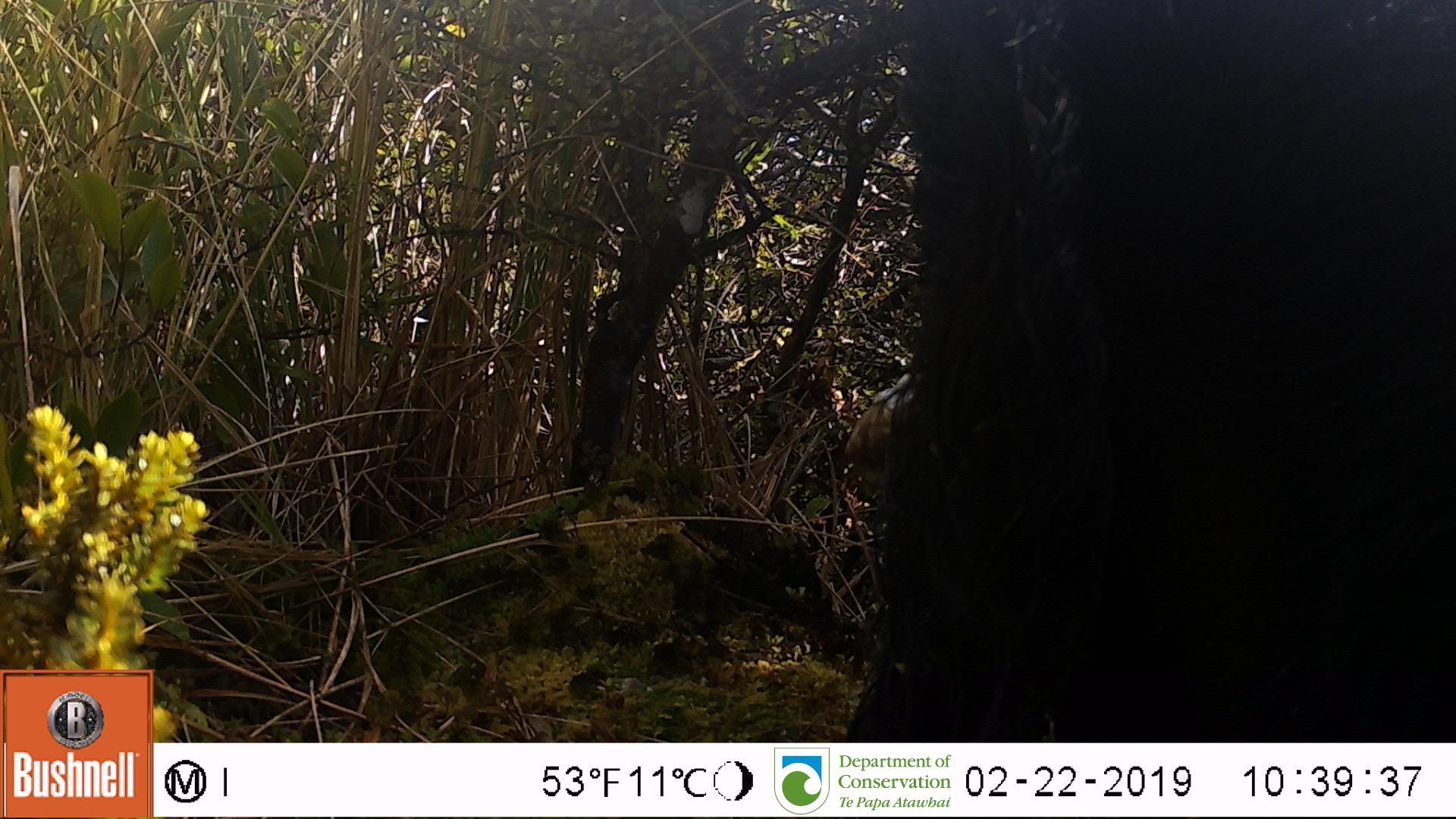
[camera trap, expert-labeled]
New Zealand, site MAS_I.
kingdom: Animalia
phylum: Chordata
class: Mammalia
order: Artiodactyla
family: Suidae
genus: Sus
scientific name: Sus scrofa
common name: pig